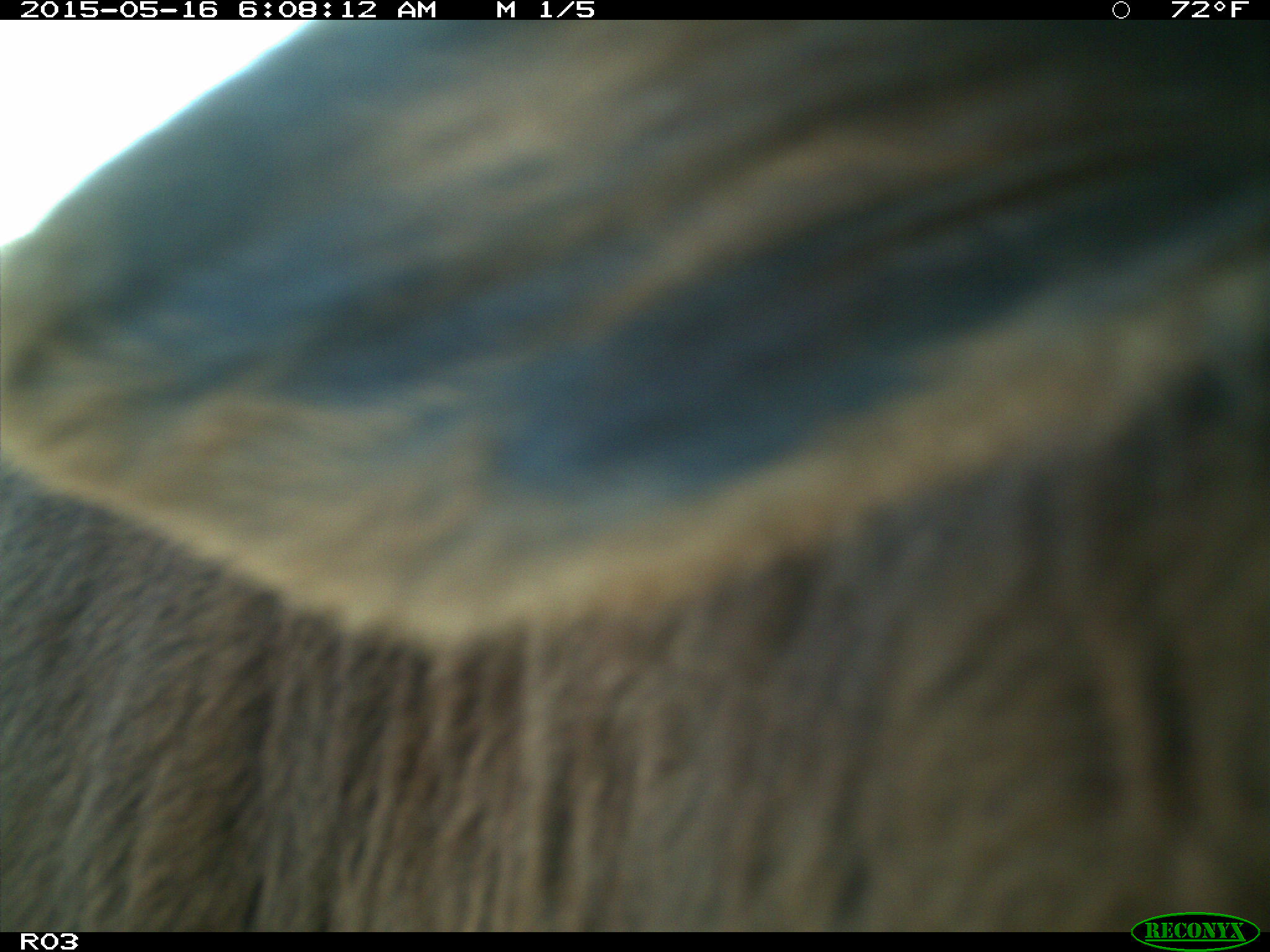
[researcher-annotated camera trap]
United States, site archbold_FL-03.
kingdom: Animalia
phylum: Chordata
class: Mammalia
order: Artiodactyla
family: Bovidae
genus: Bos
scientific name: Bos taurus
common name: domestic cow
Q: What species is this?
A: Bos taurus (domestic cow).